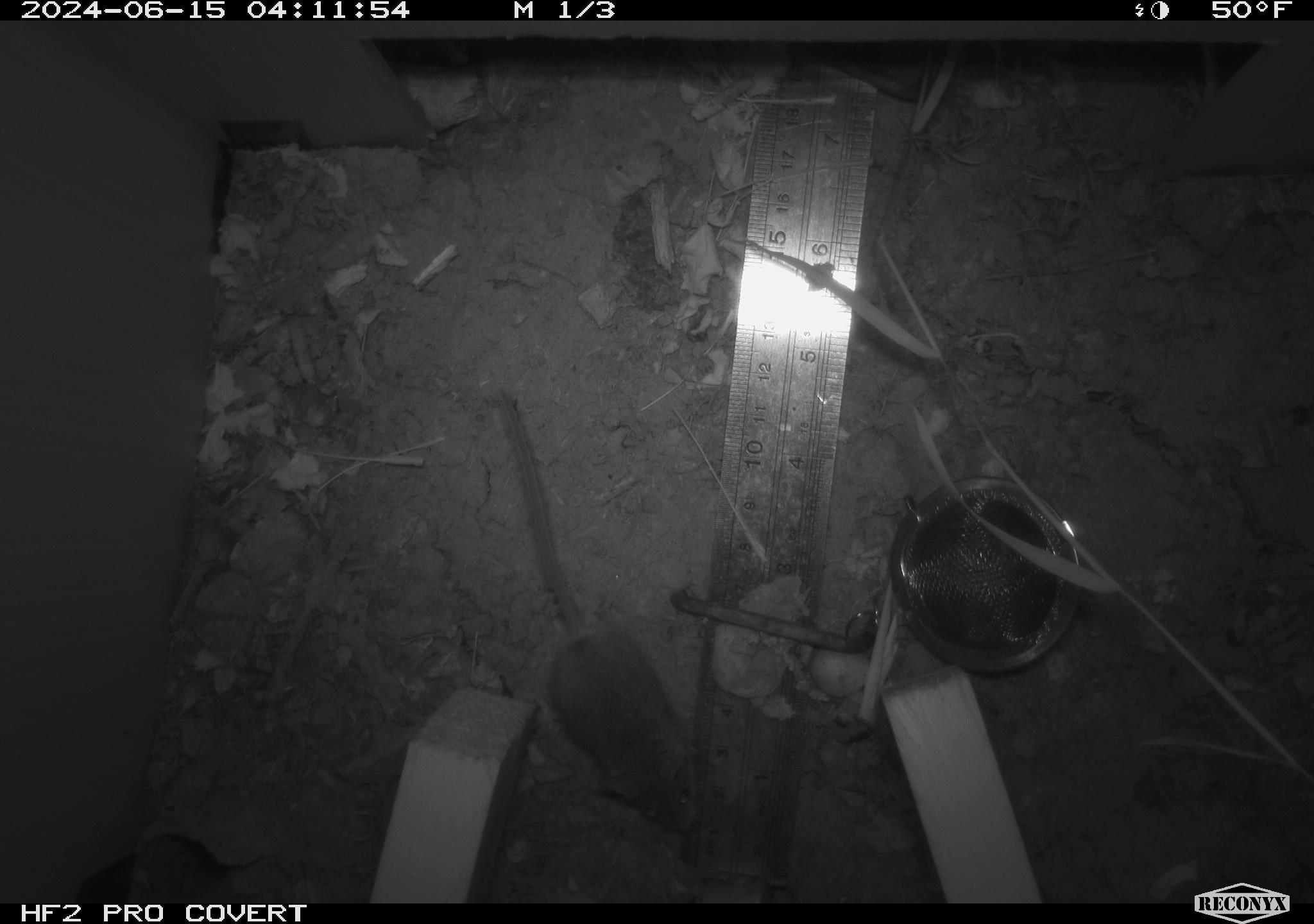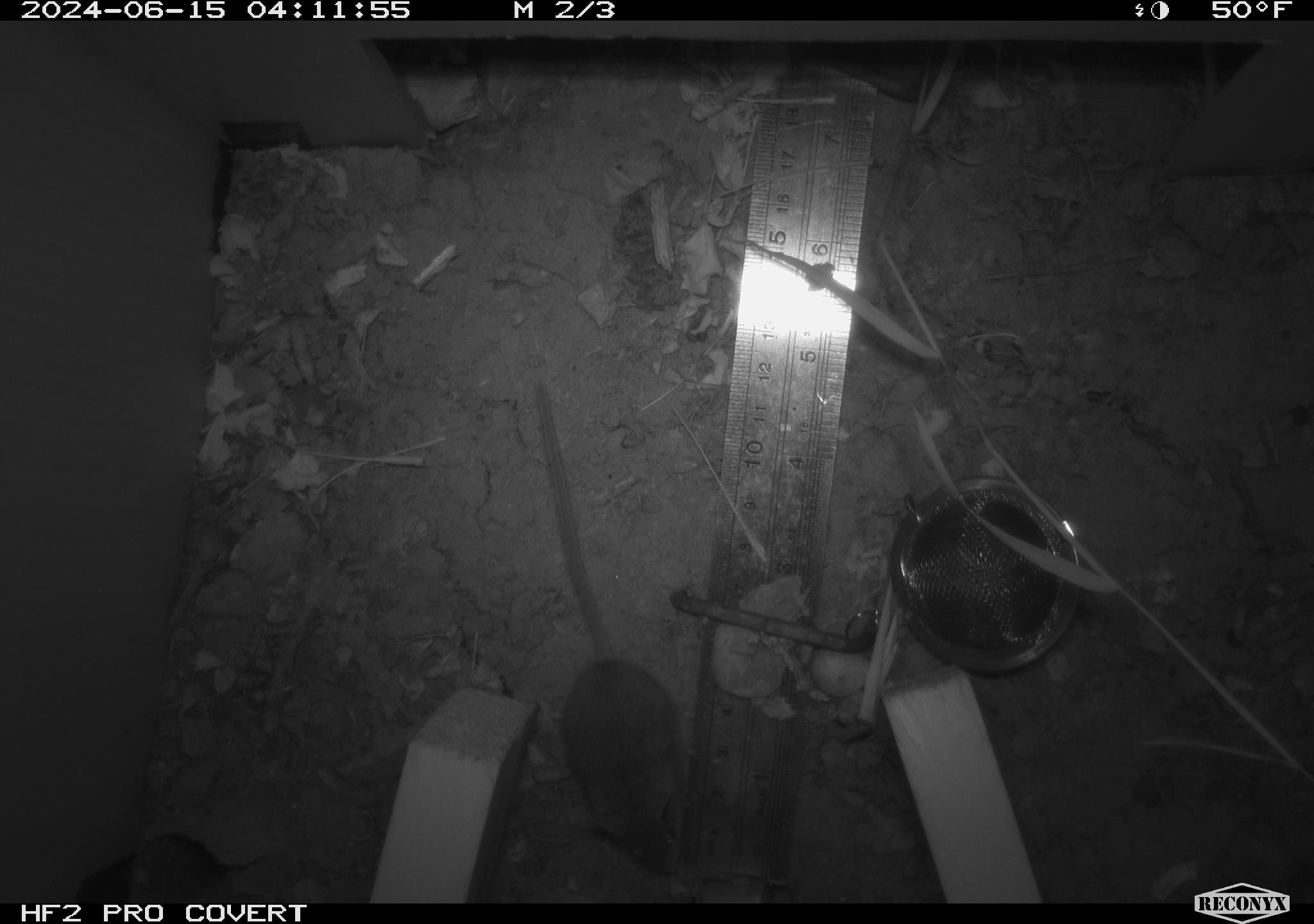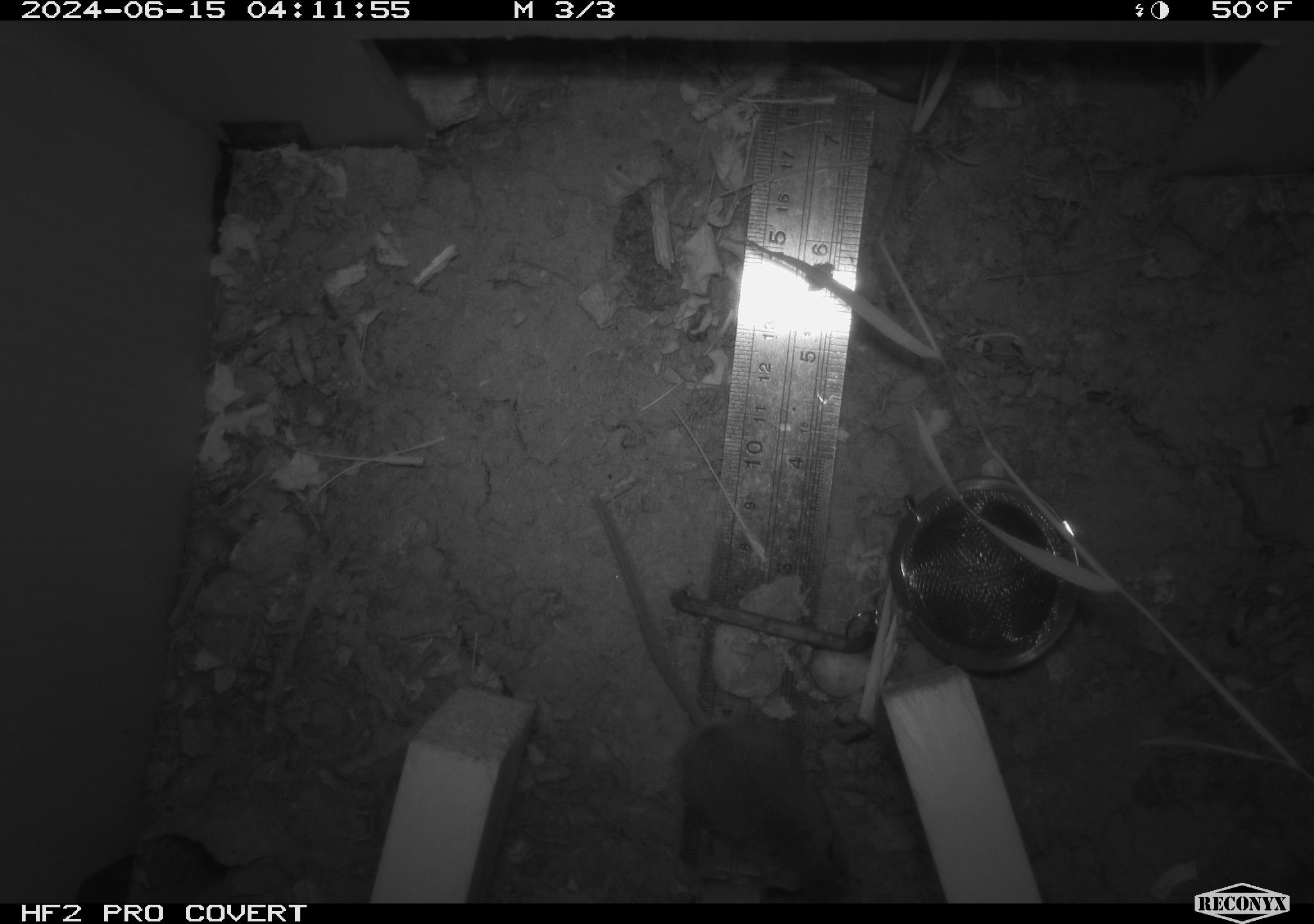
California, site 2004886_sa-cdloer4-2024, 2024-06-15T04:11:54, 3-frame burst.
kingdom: Animalia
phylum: Chordata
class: Mammalia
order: Rodentia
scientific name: Rodentia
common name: rodent